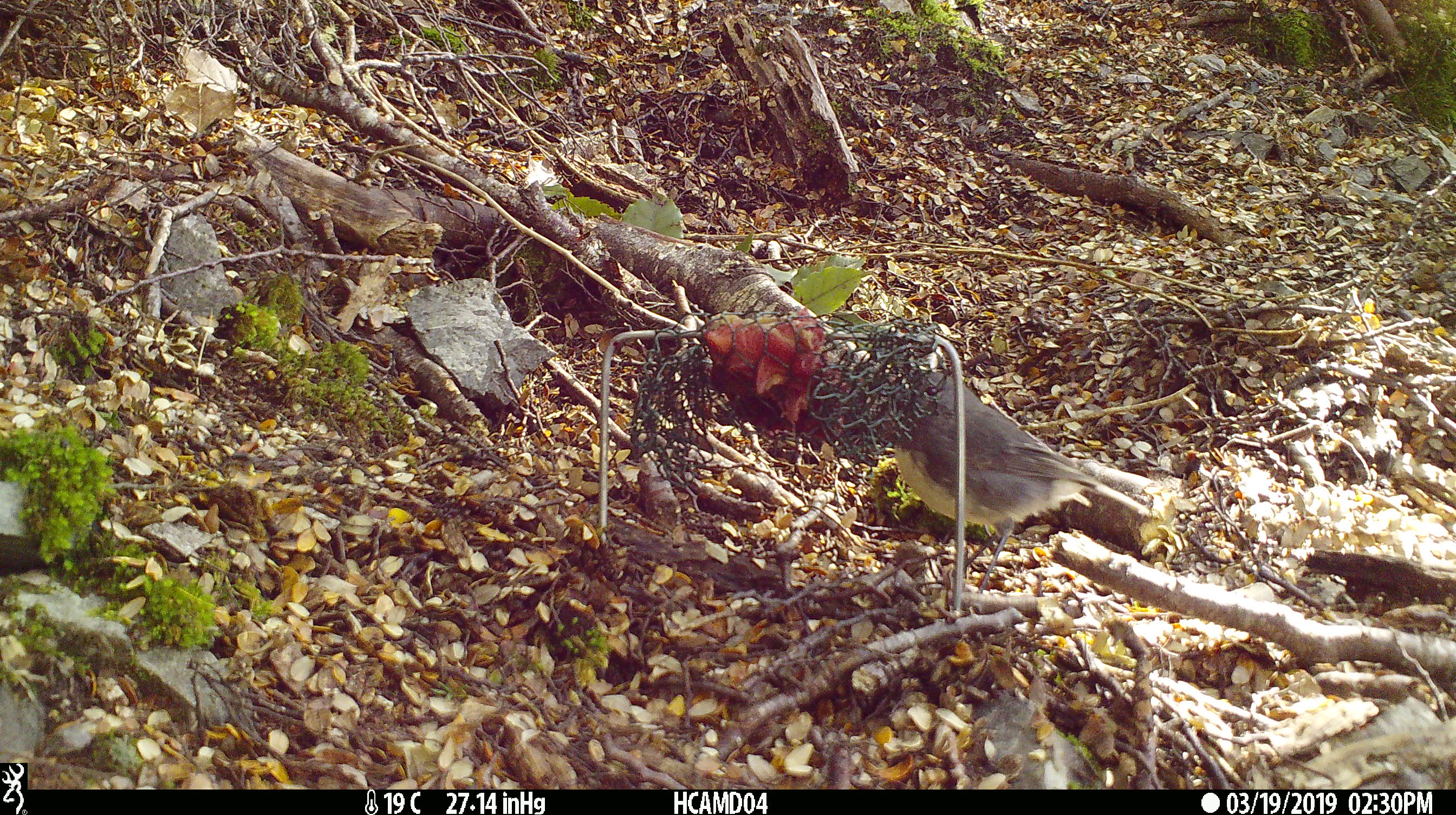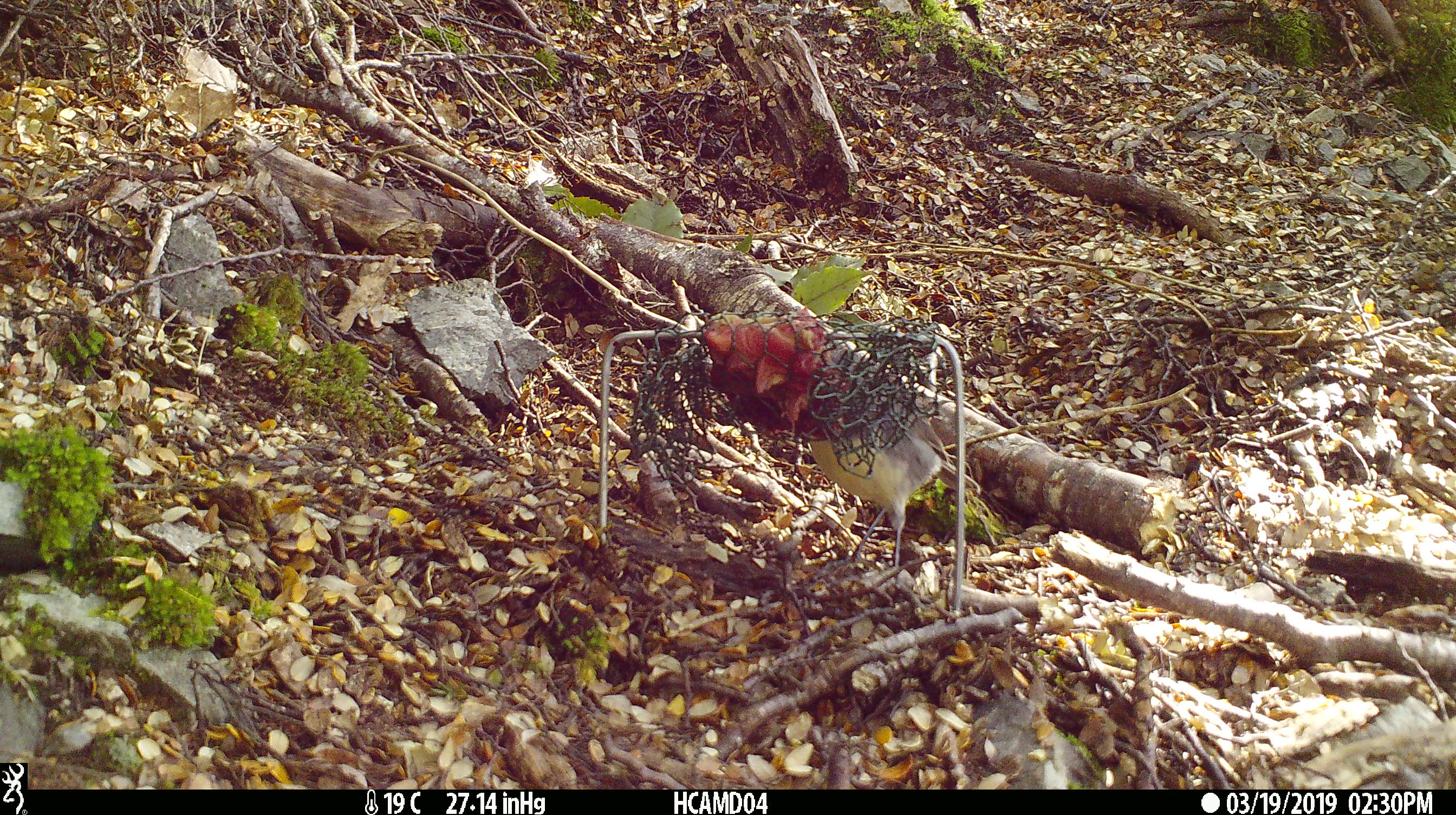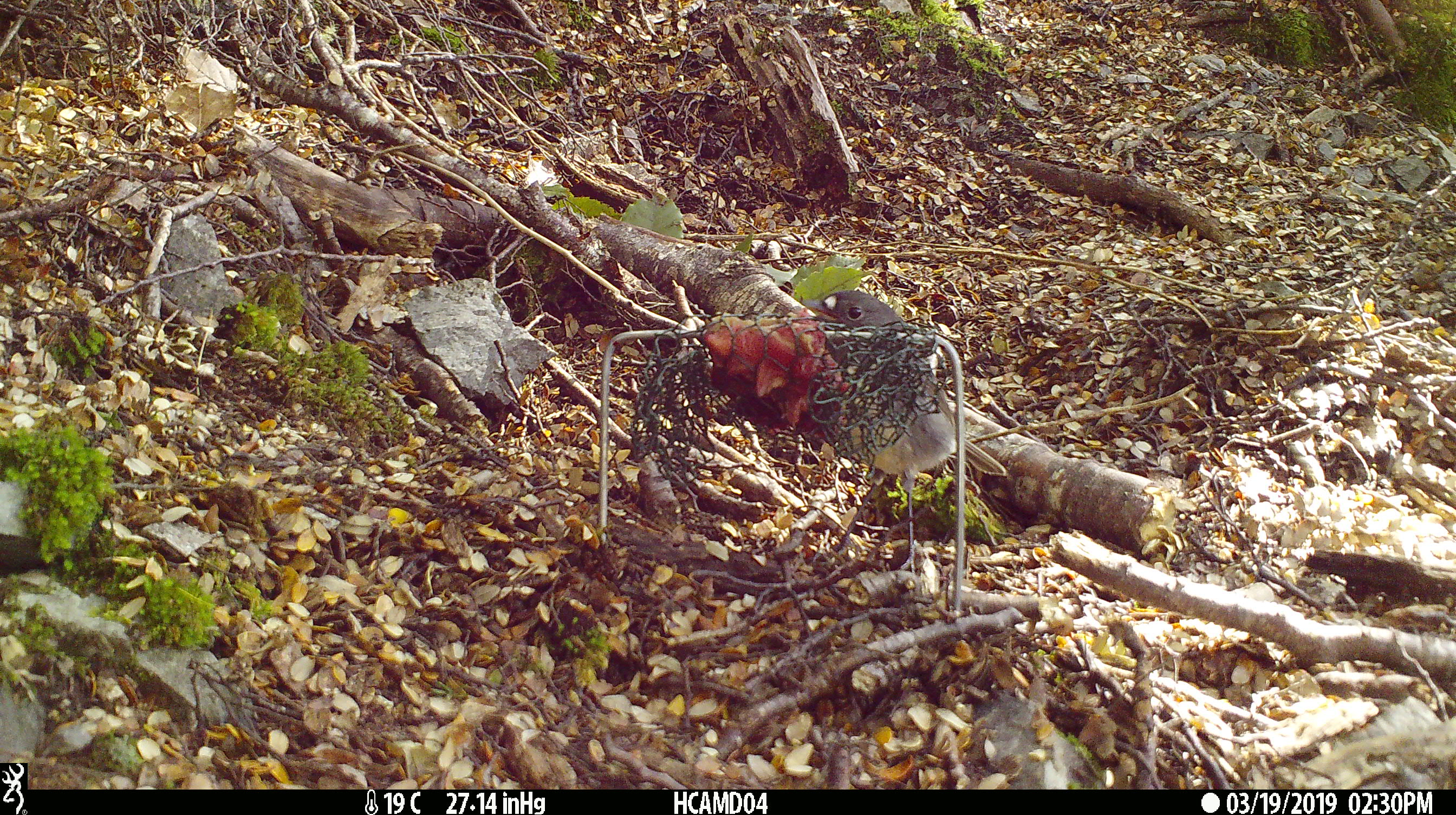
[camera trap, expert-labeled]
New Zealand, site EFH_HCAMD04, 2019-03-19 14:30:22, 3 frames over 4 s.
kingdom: Animalia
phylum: Chordata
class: Aves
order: Passeriformes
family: Petroicidae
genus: Petroica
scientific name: Petroica australis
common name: new zealand robin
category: robin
Robin (new zealand robin) (Petroica australis).